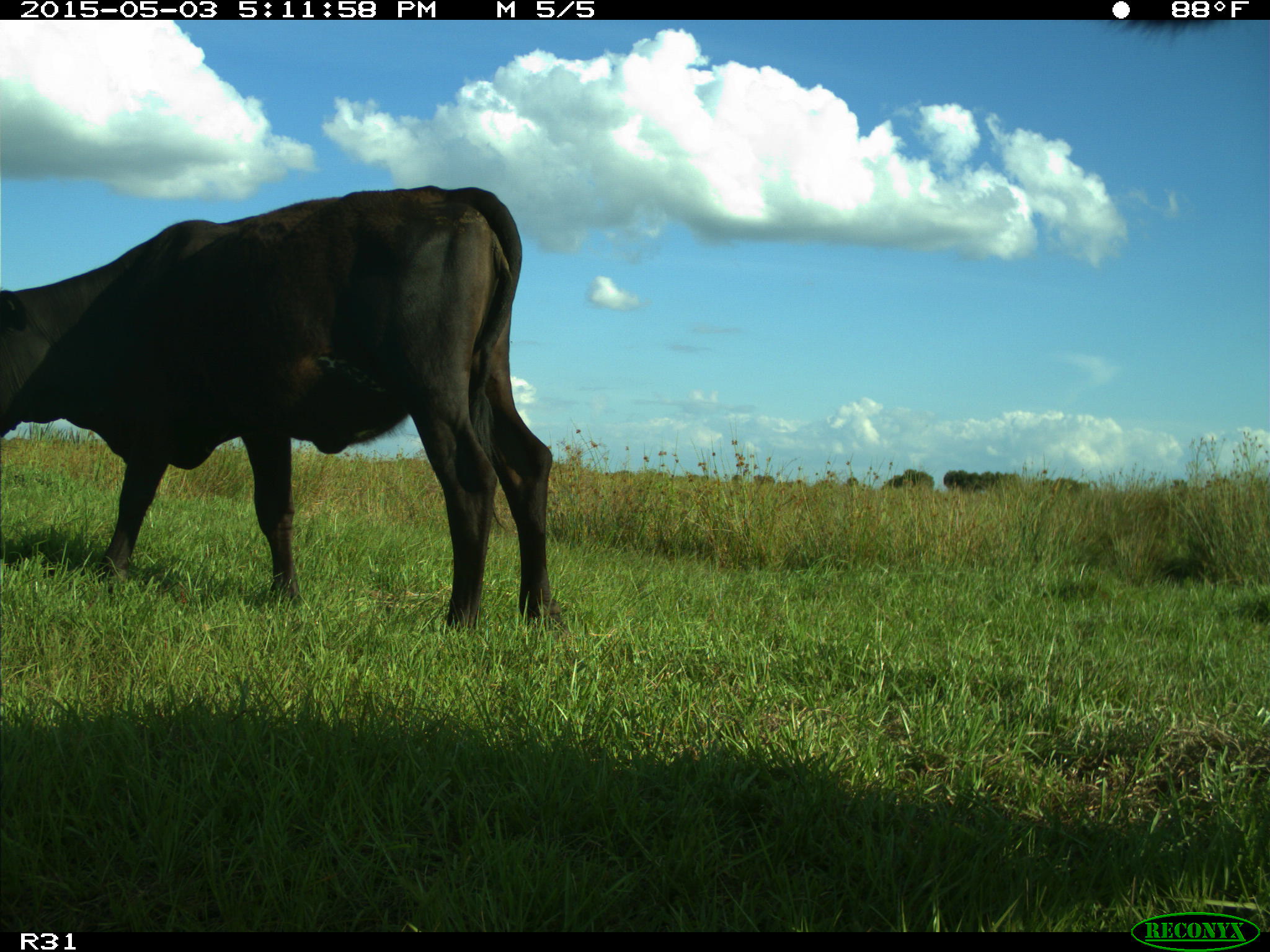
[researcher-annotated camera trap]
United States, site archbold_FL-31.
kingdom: Animalia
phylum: Chordata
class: Mammalia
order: Artiodactyla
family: Bovidae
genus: Bos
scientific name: Bos taurus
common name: domestic cow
Bos taurus (domestic cow).